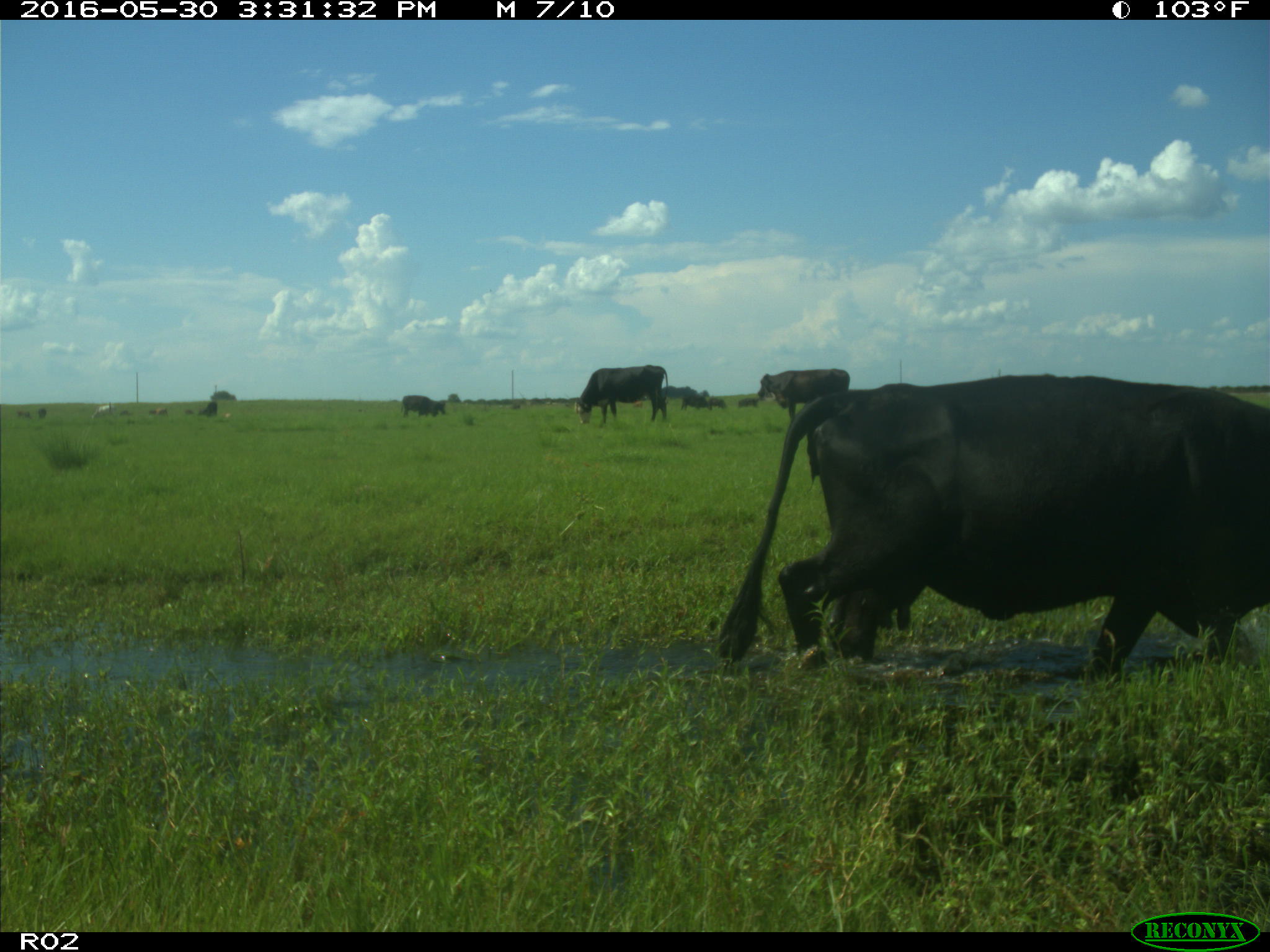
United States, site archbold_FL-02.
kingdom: Animalia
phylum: Chordata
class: Mammalia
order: Artiodactyla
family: Bovidae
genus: Bos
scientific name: Bos taurus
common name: domestic cow